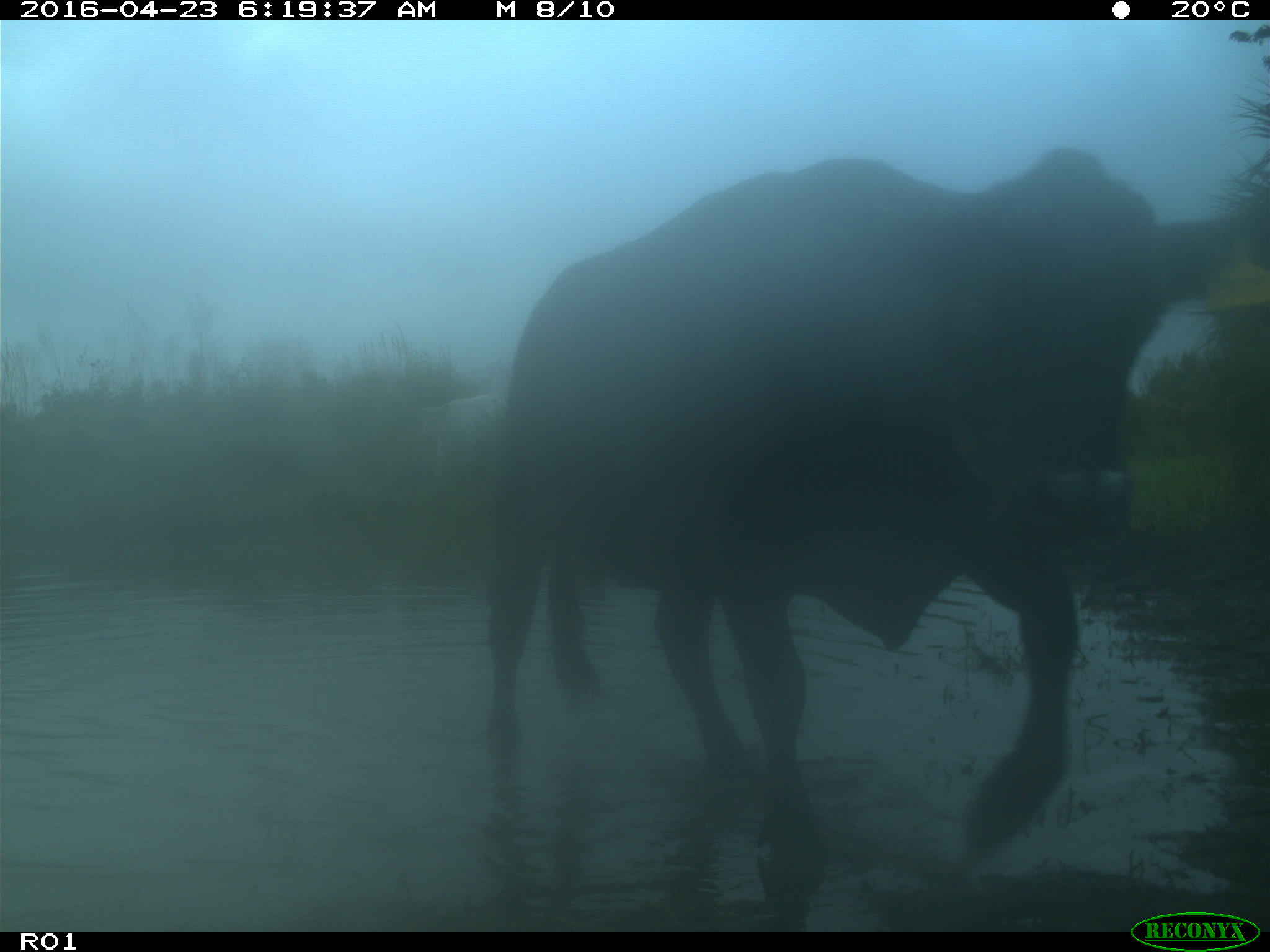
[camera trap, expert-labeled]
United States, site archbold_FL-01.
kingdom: Animalia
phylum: Chordata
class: Mammalia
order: Artiodactyla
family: Bovidae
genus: Bos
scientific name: Bos taurus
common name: domestic cow